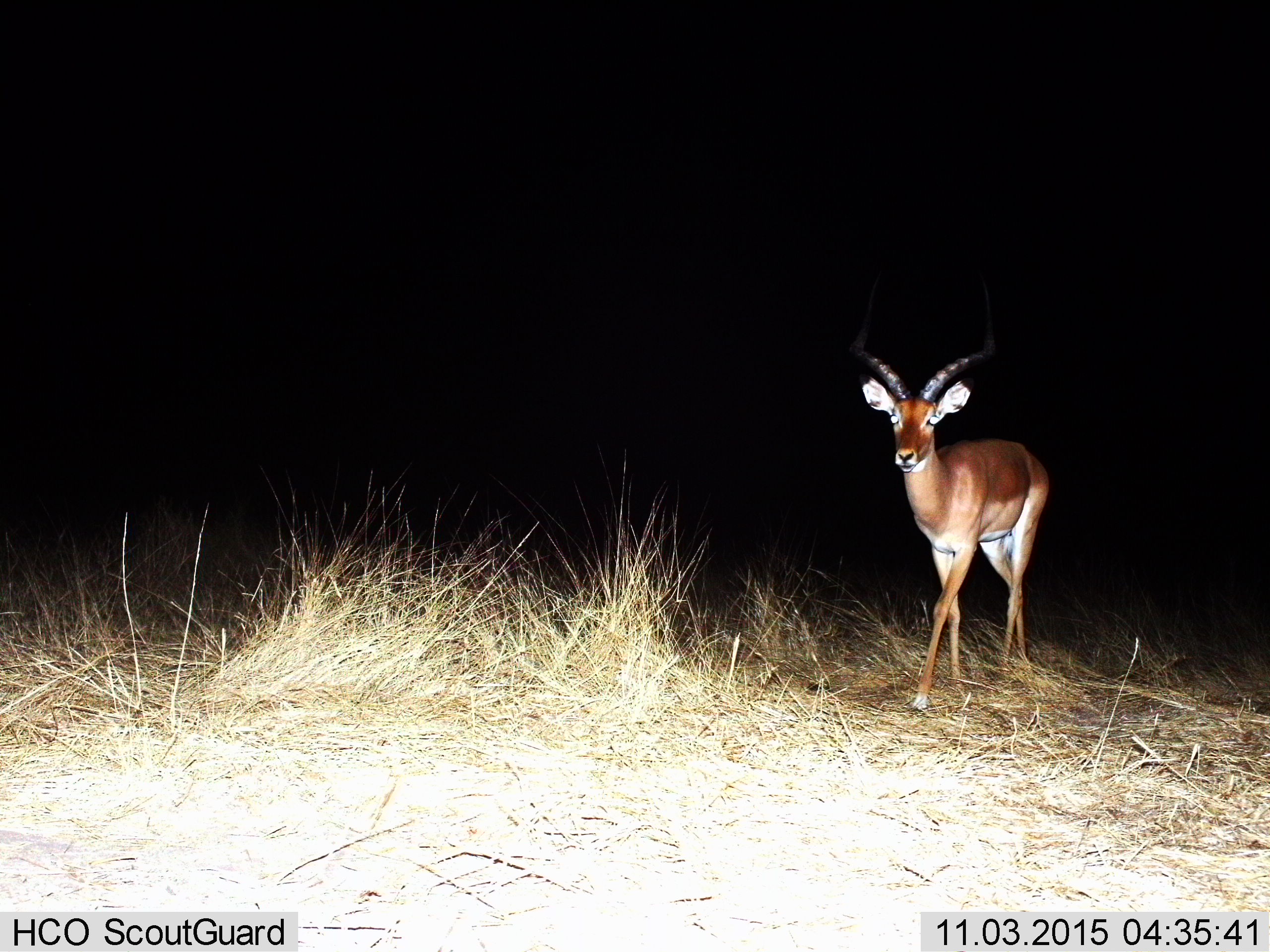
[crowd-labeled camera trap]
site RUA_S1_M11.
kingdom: Animalia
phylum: Chordata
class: Mammalia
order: Artiodactyla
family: Bovidae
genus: Aepyceros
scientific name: Aepyceros melampus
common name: impala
Impala (Aepyceros melampus), count 1. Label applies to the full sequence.